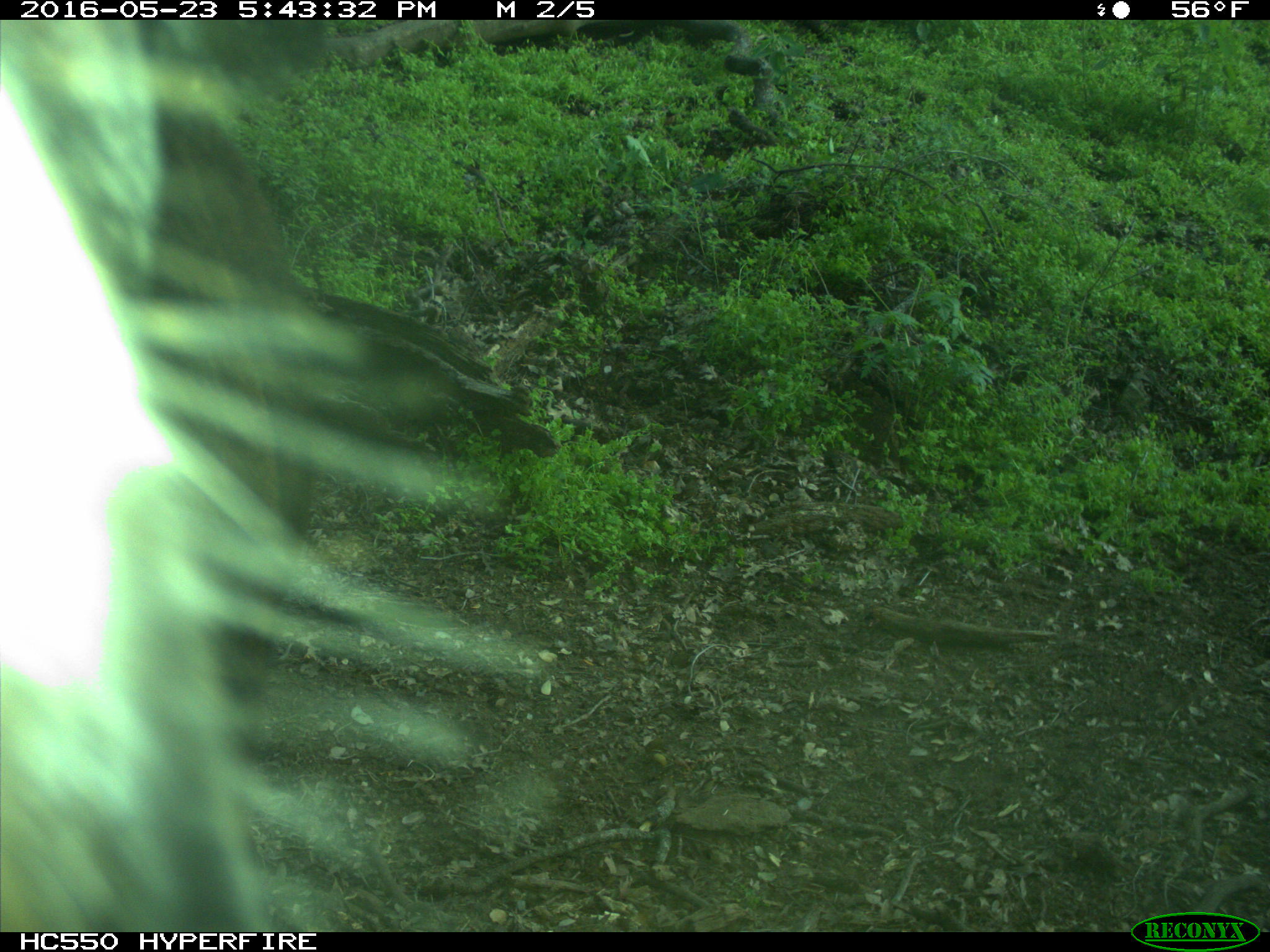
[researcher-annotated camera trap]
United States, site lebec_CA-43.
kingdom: Animalia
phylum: Chordata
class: Mammalia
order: Artiodactyla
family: Bovidae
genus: Bos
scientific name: Bos taurus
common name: domestic cow